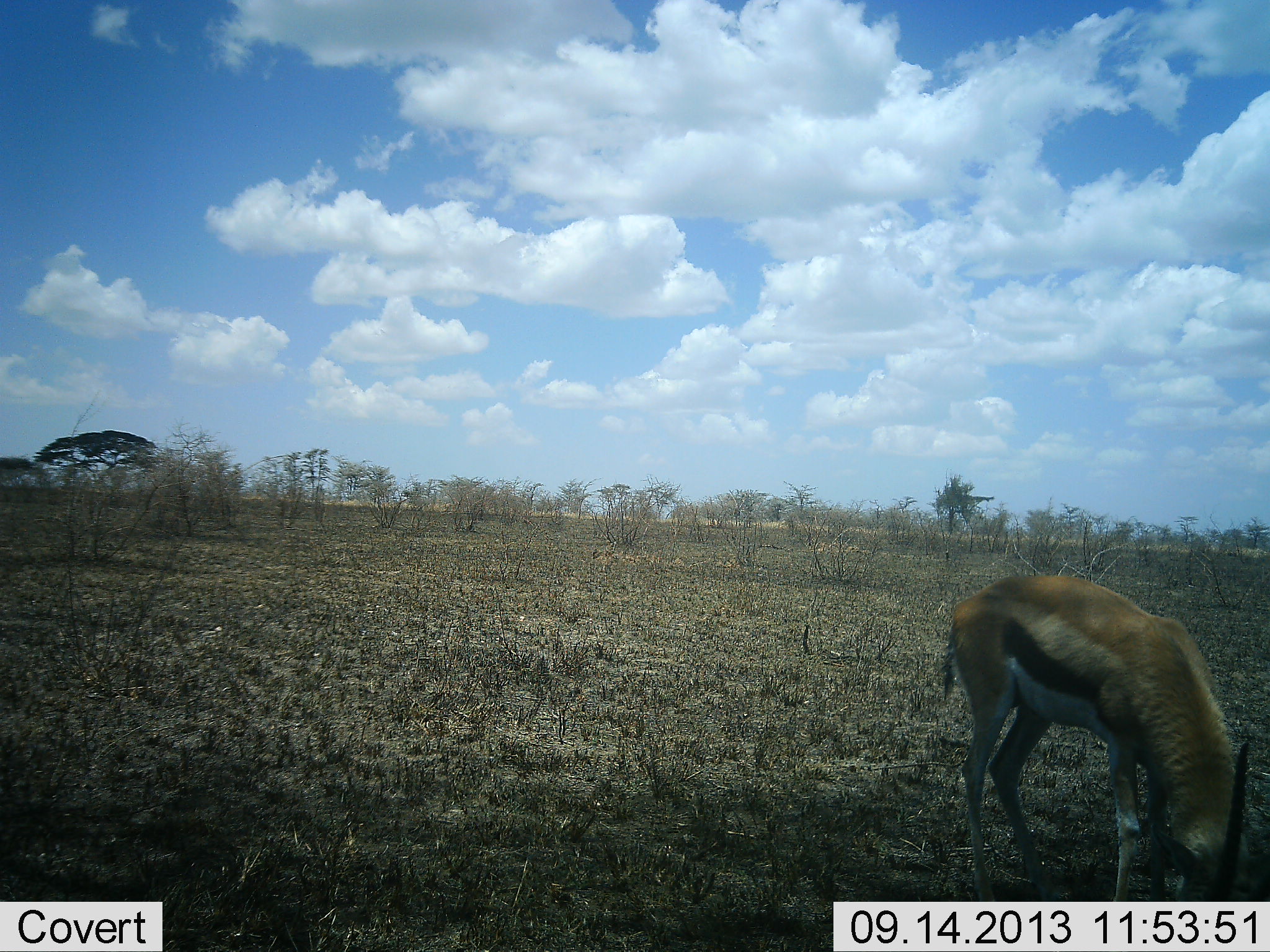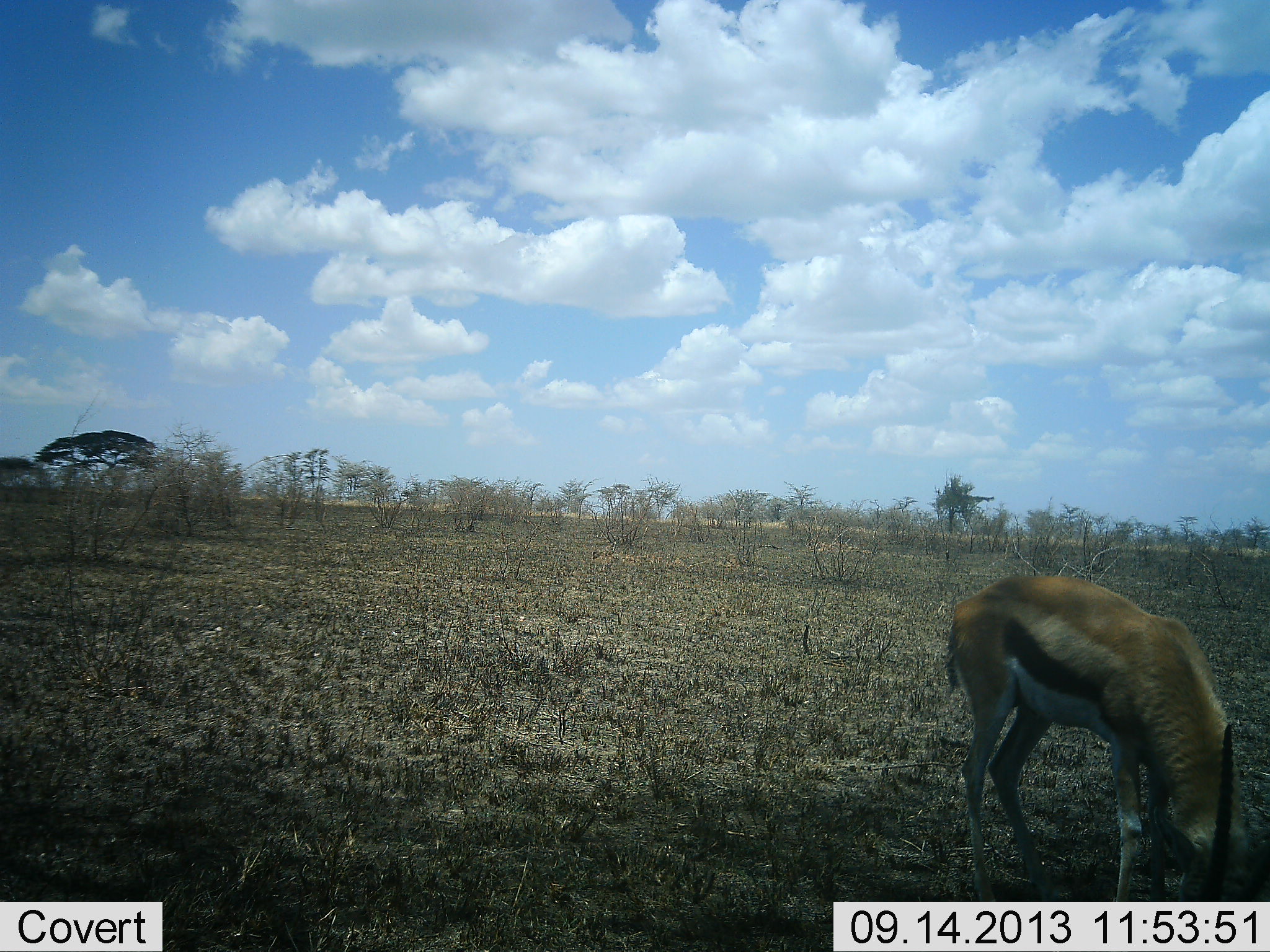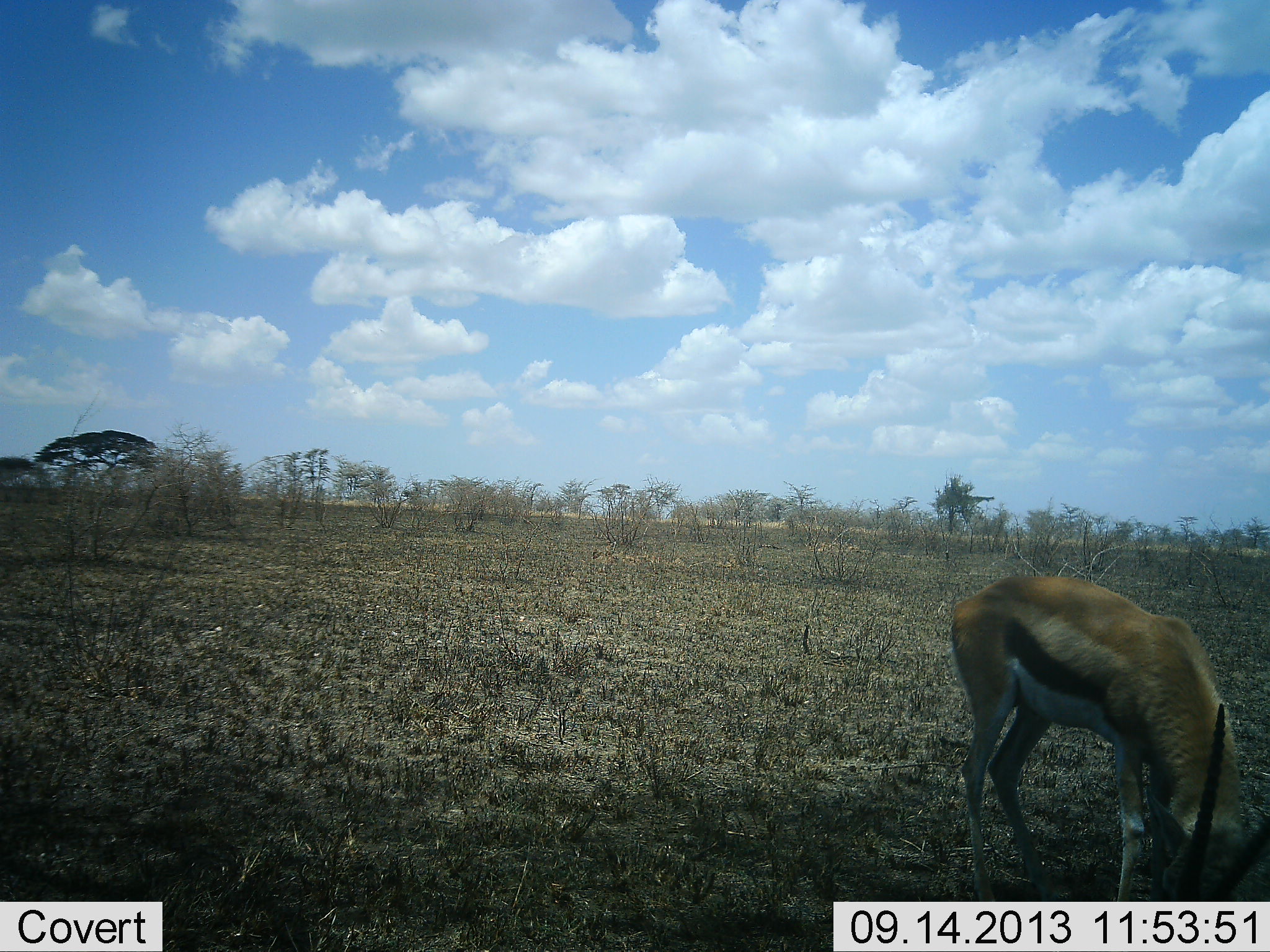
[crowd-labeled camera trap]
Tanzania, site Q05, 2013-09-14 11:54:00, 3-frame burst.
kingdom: Animalia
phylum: Chordata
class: Mammalia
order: Artiodactyla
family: Bovidae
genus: Eudorcas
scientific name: Eudorcas thomsonii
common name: thomson's gazelle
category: gazellethomsons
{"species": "gazellethomsons (thomson's gazelle) (Eudorcas thomsonii)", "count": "1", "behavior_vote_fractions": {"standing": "15%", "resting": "0%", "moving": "0%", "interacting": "0%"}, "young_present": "0%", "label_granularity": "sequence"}